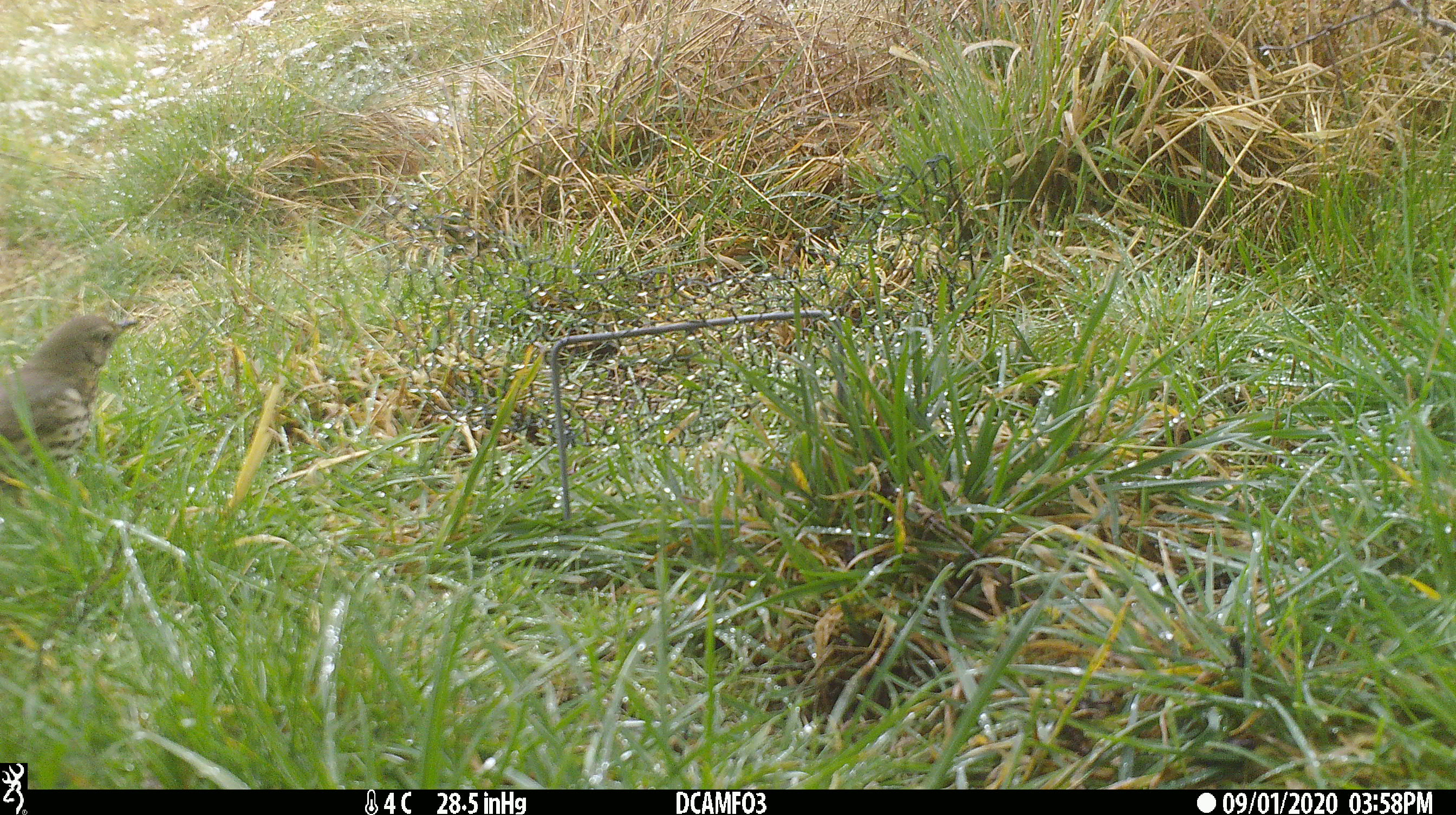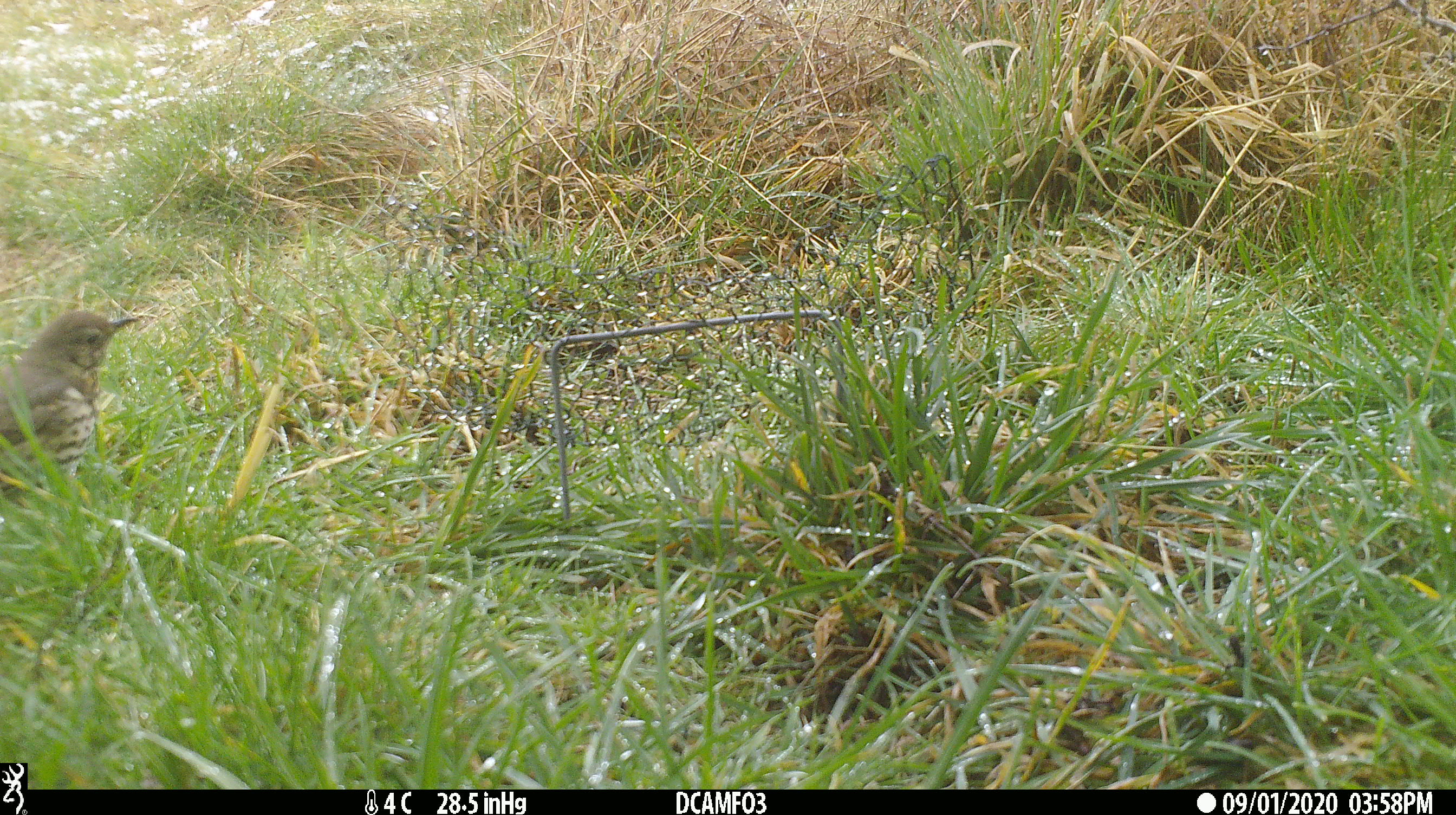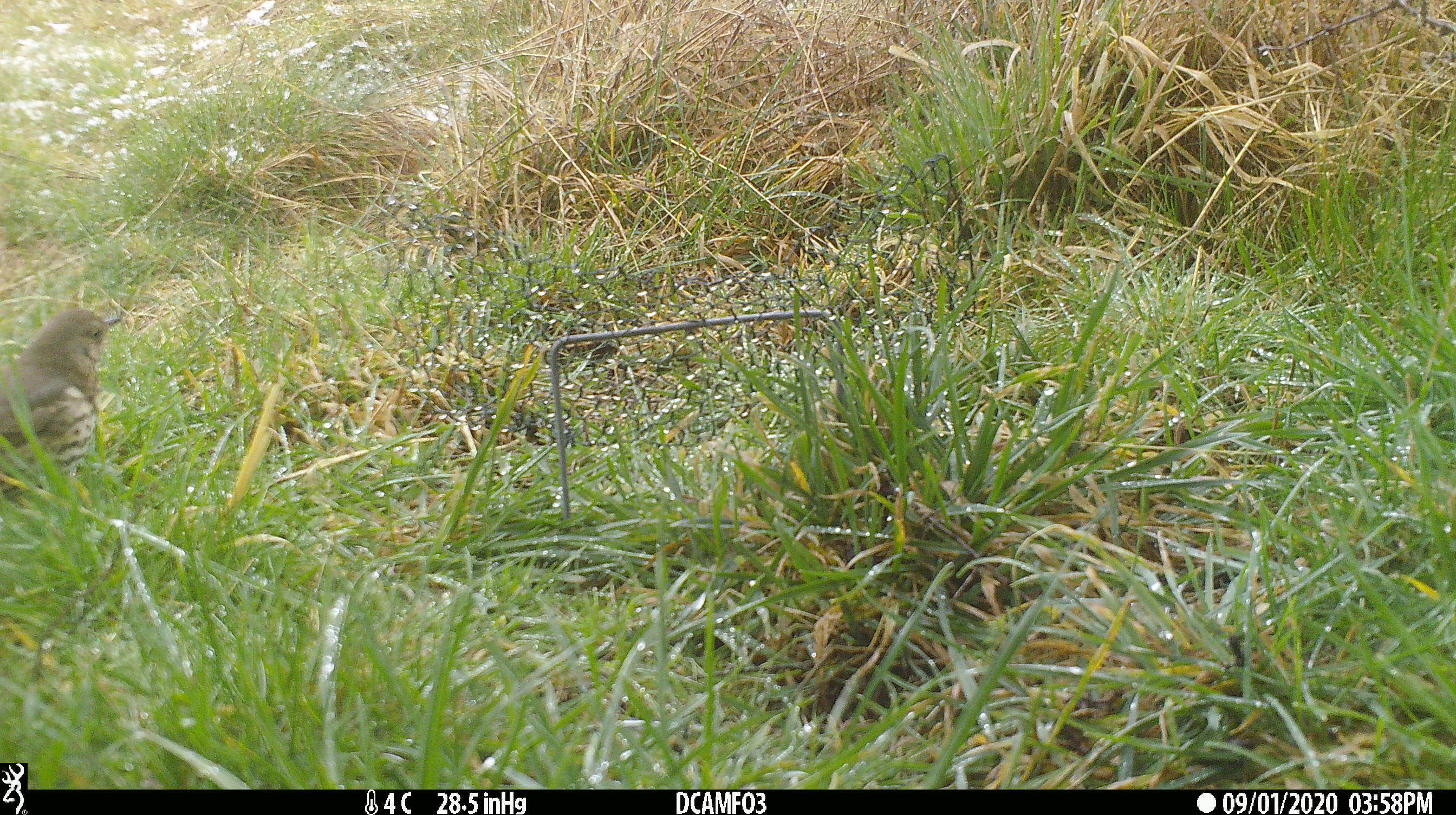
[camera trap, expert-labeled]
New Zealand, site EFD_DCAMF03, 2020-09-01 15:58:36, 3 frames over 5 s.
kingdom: Animalia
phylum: Chordata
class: Aves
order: Passeriformes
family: Turdidae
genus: Turdus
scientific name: Turdus philomelos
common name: song thrush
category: thrush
Thrush (song thrush) (Turdus philomelos).